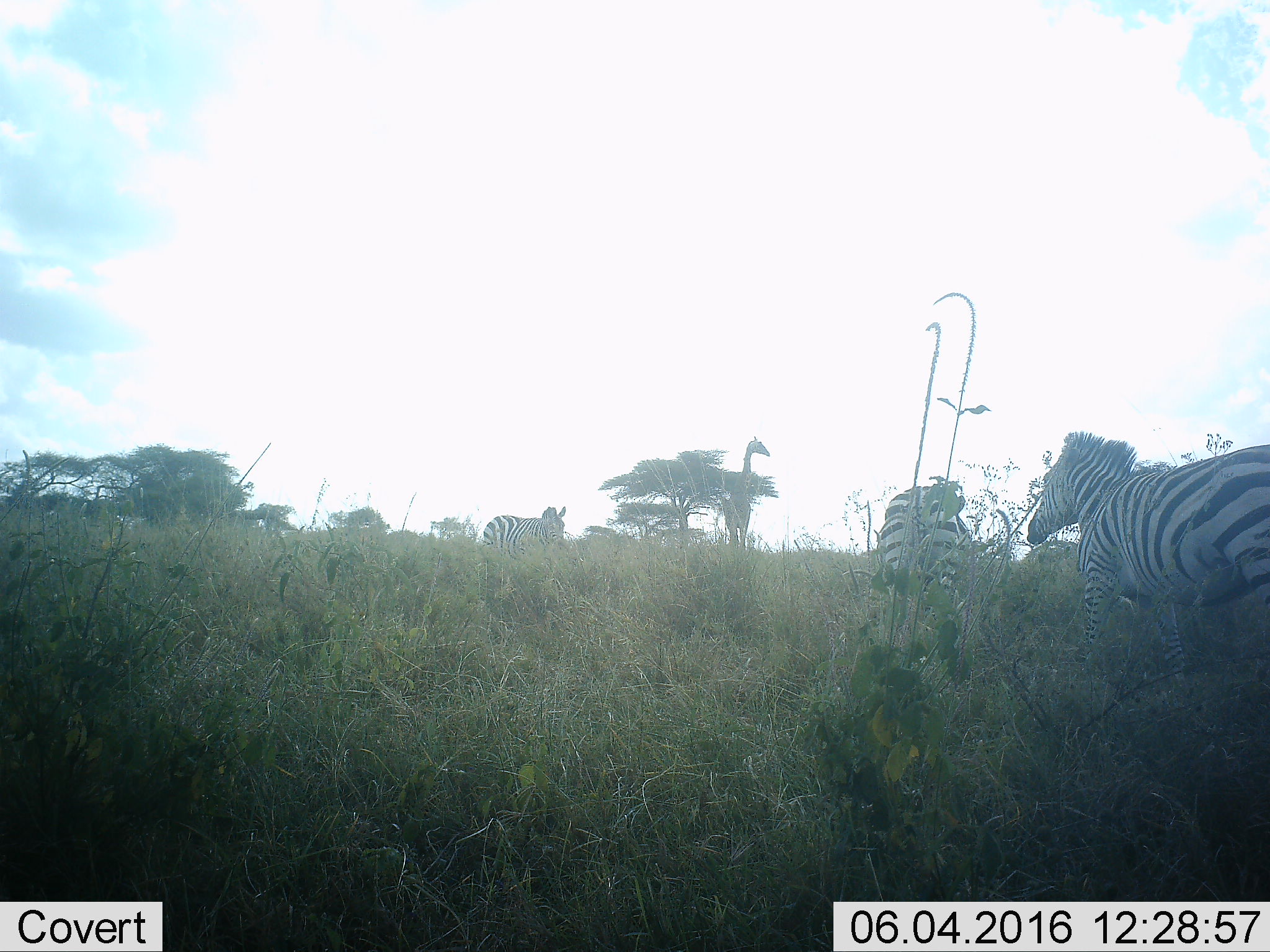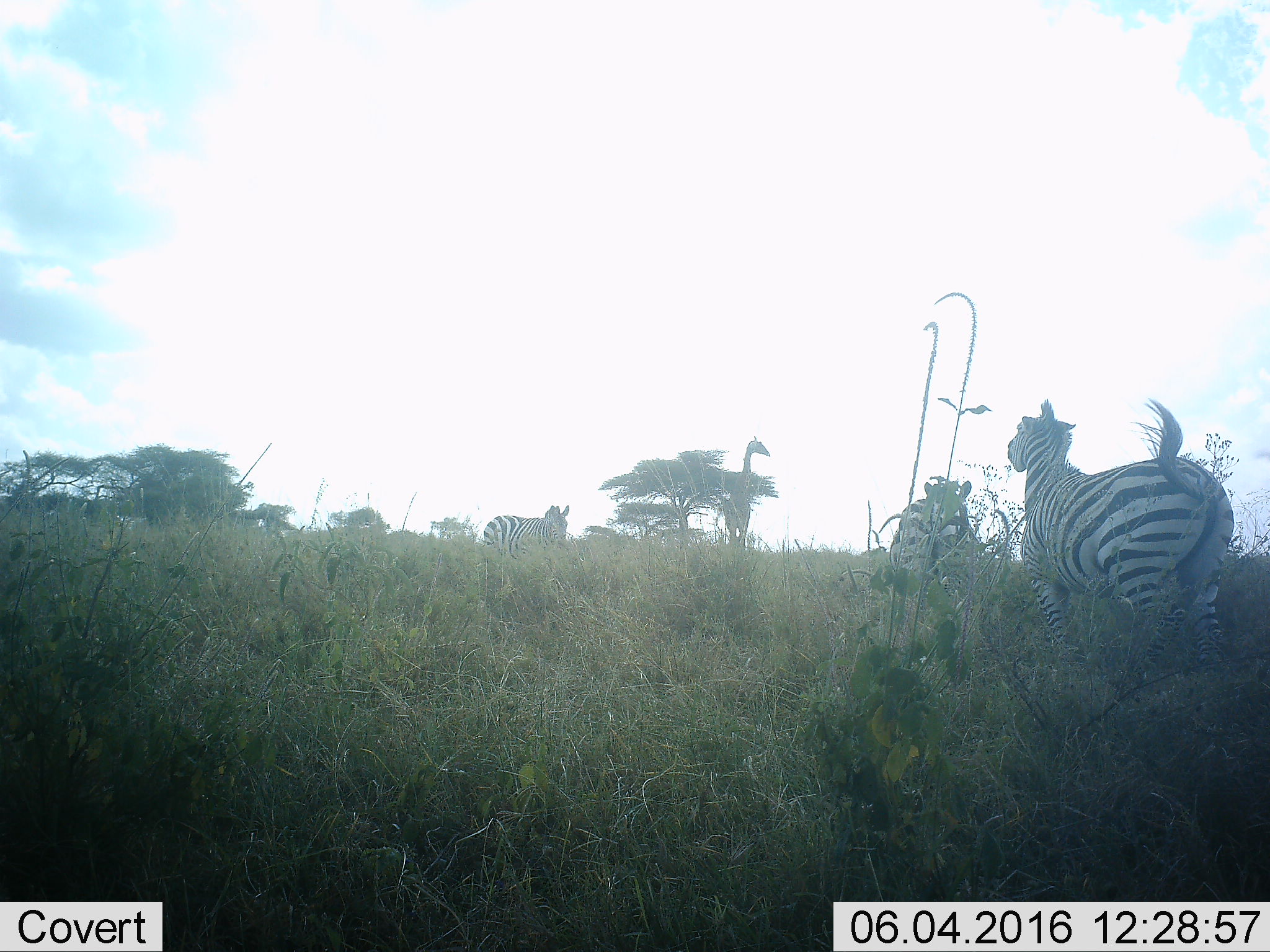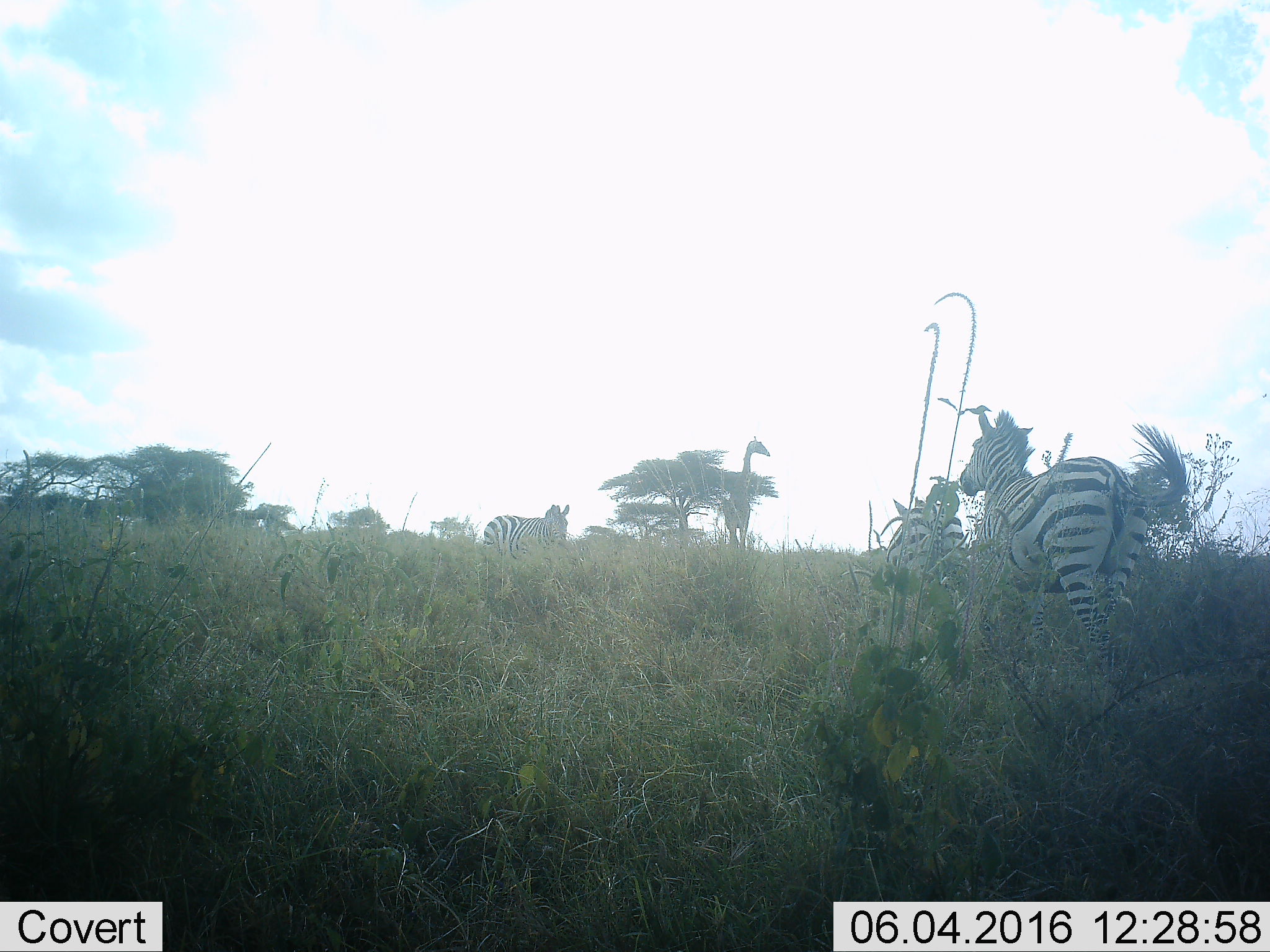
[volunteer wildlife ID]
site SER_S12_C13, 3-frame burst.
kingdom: Animalia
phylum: Chordata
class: Mammalia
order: Artiodactyla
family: Giraffidae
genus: Giraffa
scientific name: Giraffa camelopardalis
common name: giraffe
Giraffe (Giraffa camelopardalis), count 1. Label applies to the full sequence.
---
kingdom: Animalia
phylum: Chordata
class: Mammalia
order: Perissodactyla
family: Equidae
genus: Equus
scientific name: Equus quagga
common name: plains zebra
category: zebraplains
Zebraplains (plains zebra) (Equus quagga), count 3. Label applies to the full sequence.